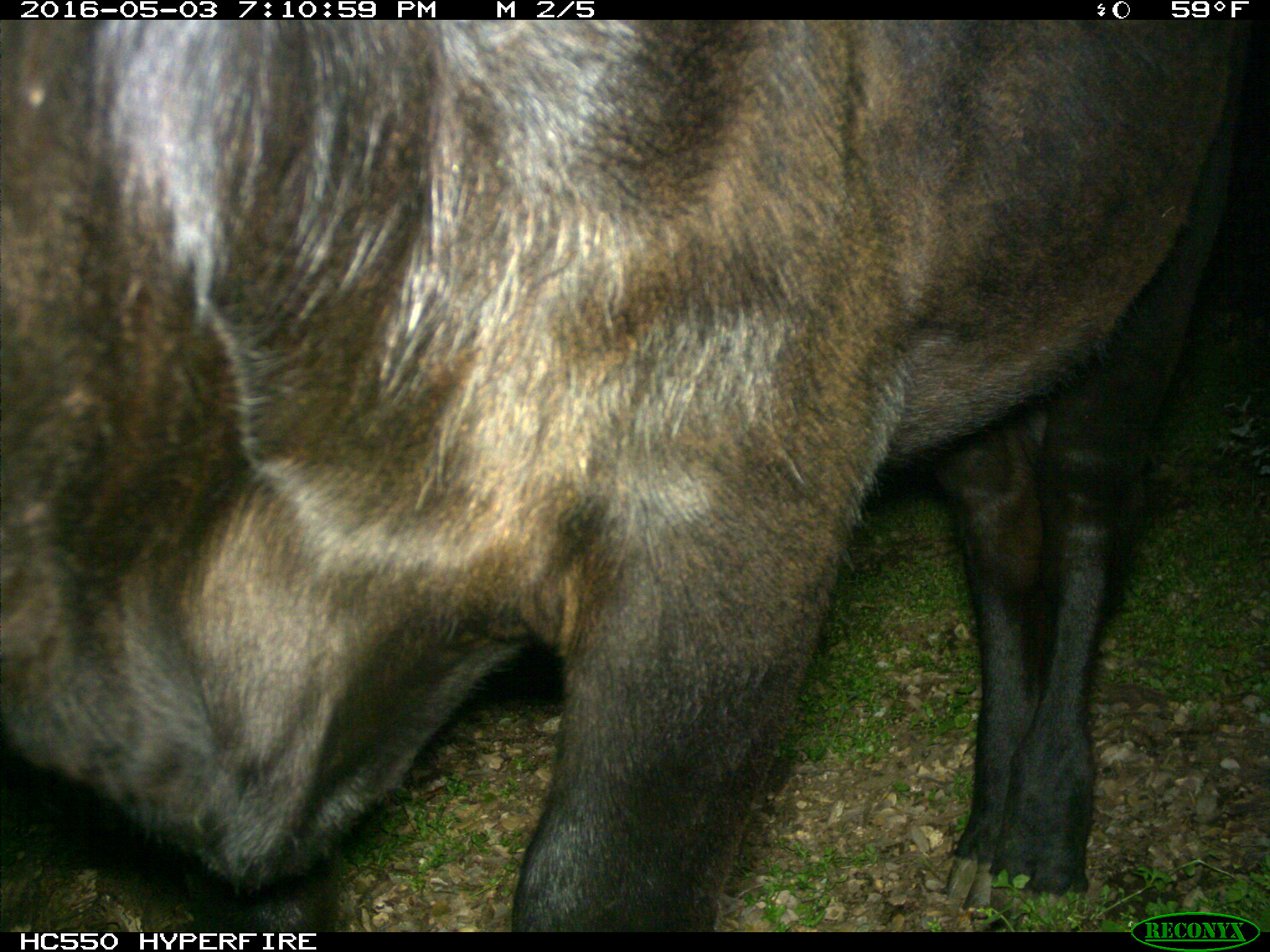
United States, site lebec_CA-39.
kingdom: Animalia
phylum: Chordata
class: Mammalia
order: Artiodactyla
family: Bovidae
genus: Bos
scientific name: Bos taurus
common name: domestic cow